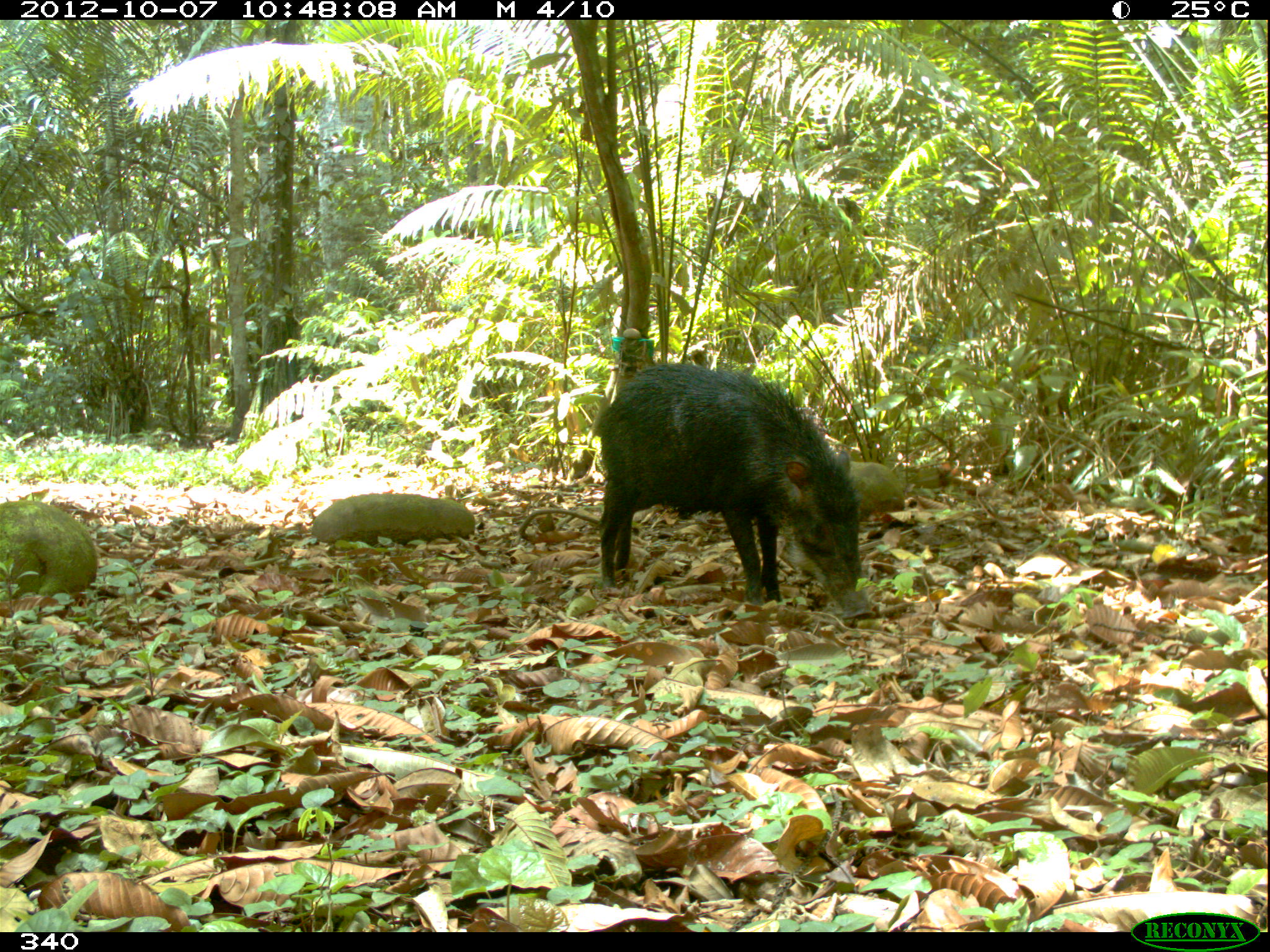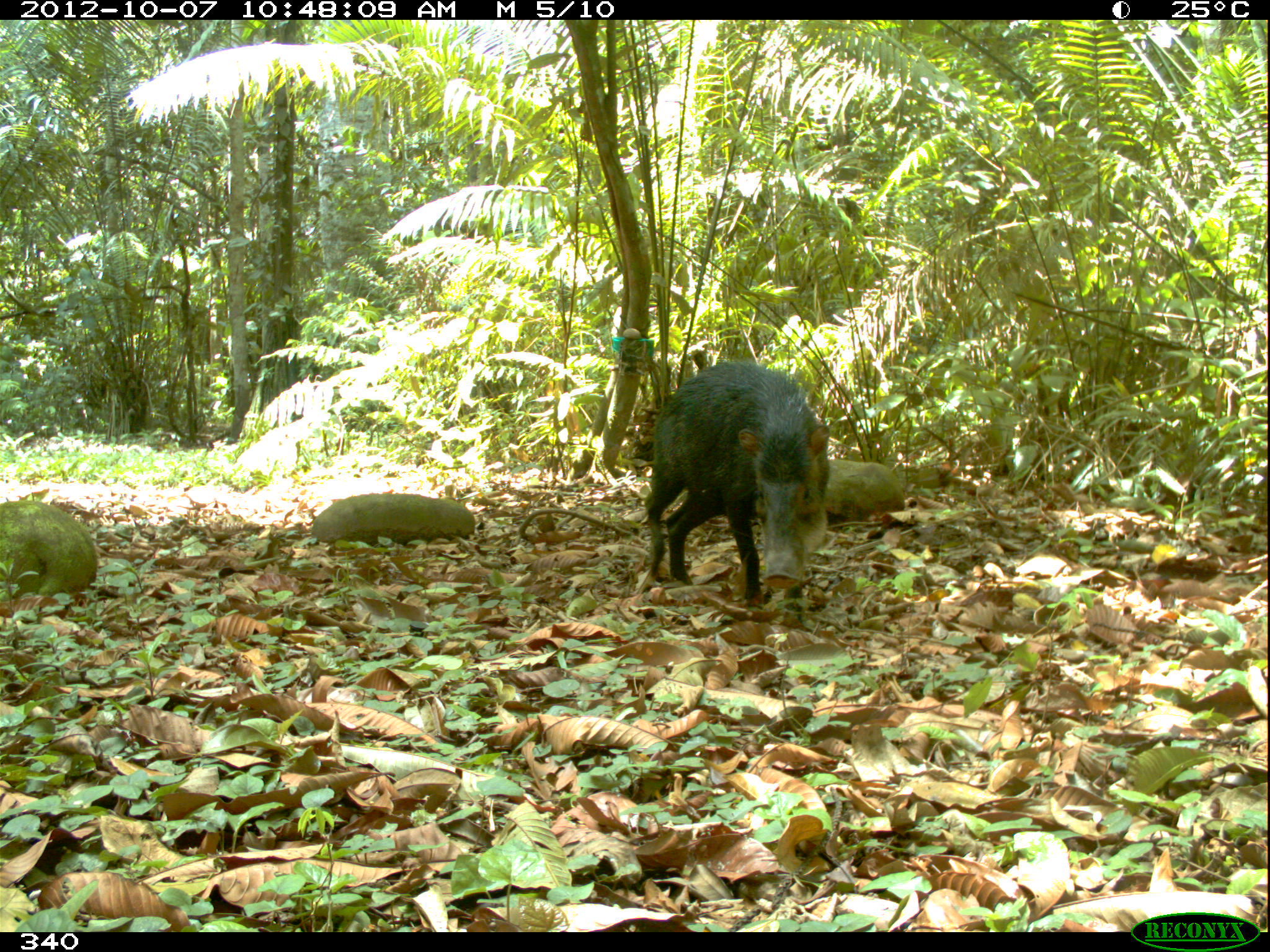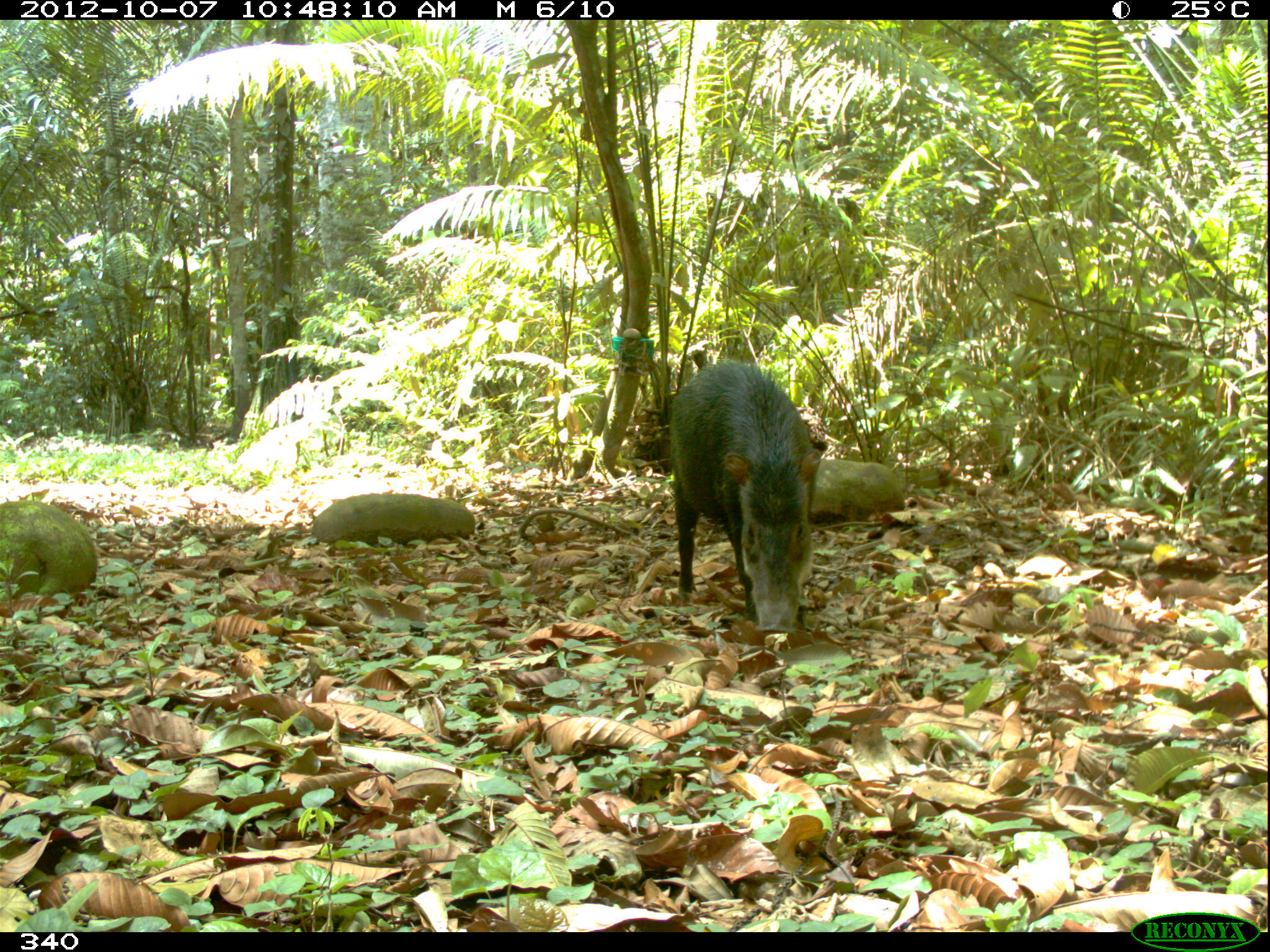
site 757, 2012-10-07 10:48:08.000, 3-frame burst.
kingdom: Animalia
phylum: Chordata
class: Mammalia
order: Artiodactyla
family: Tayassuidae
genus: Tayassu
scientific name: Tayassu pecari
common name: white-lipped peccary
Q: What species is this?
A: Tayassu pecari (white-lipped peccary).